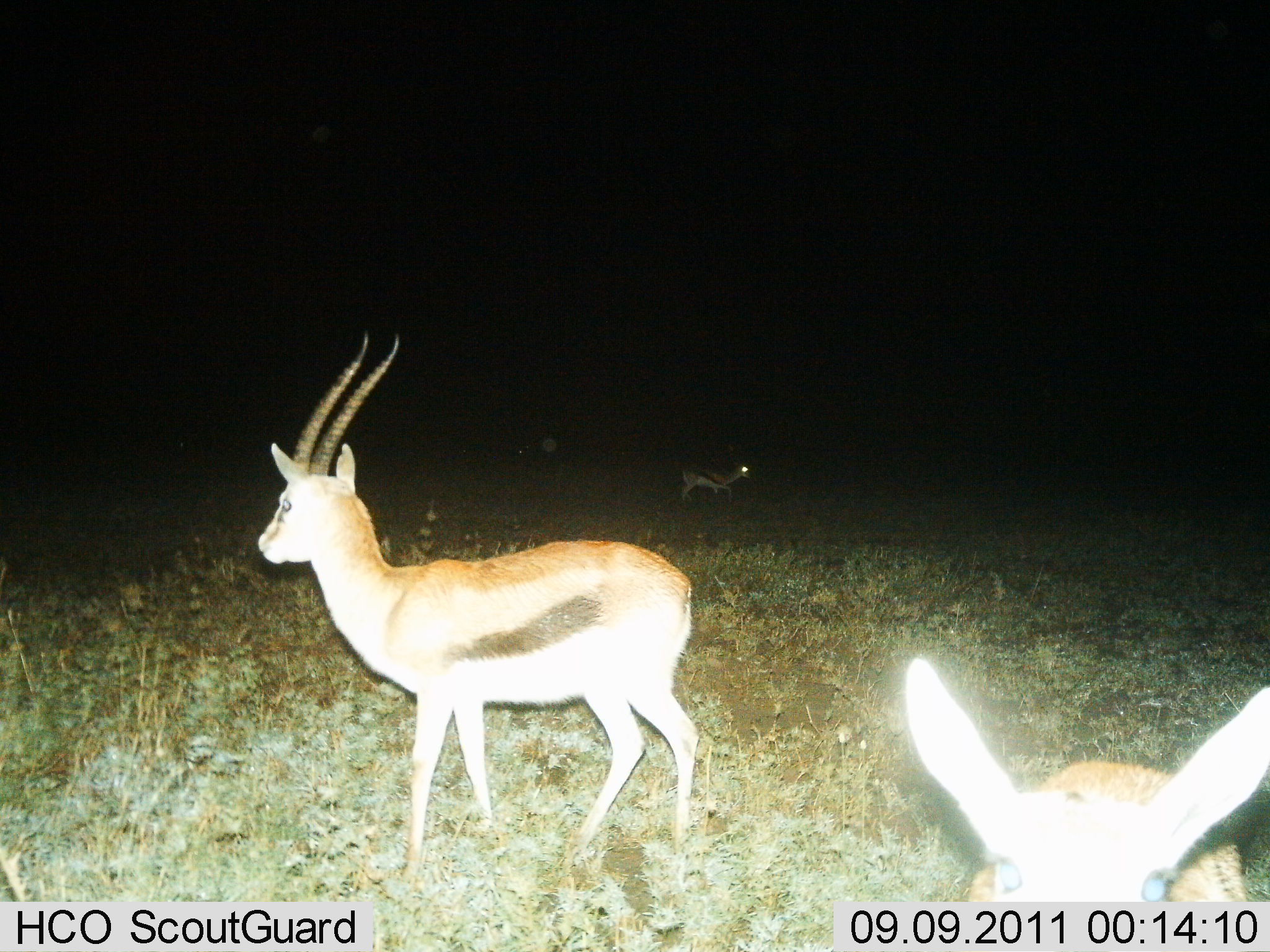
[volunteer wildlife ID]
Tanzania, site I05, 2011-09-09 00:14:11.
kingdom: Animalia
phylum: Chordata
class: Mammalia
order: Artiodactyla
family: Bovidae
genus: Eudorcas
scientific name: Eudorcas thomsonii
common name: thomson's gazelle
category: gazellethomsons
Gazellethomsons (thomson's gazelle) (Eudorcas thomsonii), count 3. Behavior (volunteer vote fractions): standing 91%, resting 0%, moving 18%, interacting 0%. Young present (vote fraction): 9%. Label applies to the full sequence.